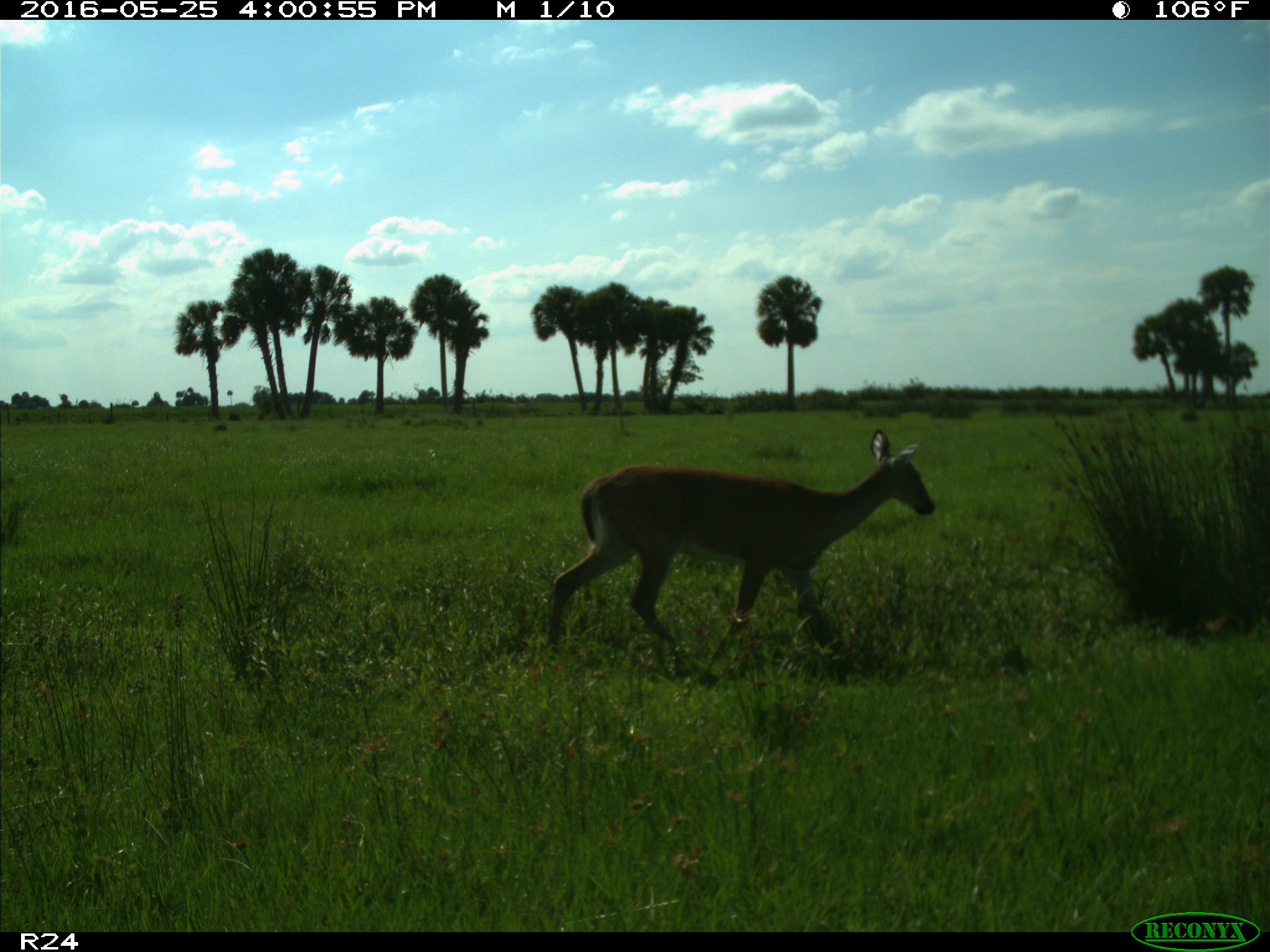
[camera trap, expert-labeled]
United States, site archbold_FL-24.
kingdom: Animalia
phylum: Chordata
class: Mammalia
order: Artiodactyla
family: Cervidae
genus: Odocoileus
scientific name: Odocoileus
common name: deer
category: unidentified deer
Unidentified deer (deer) (Odocoileus).